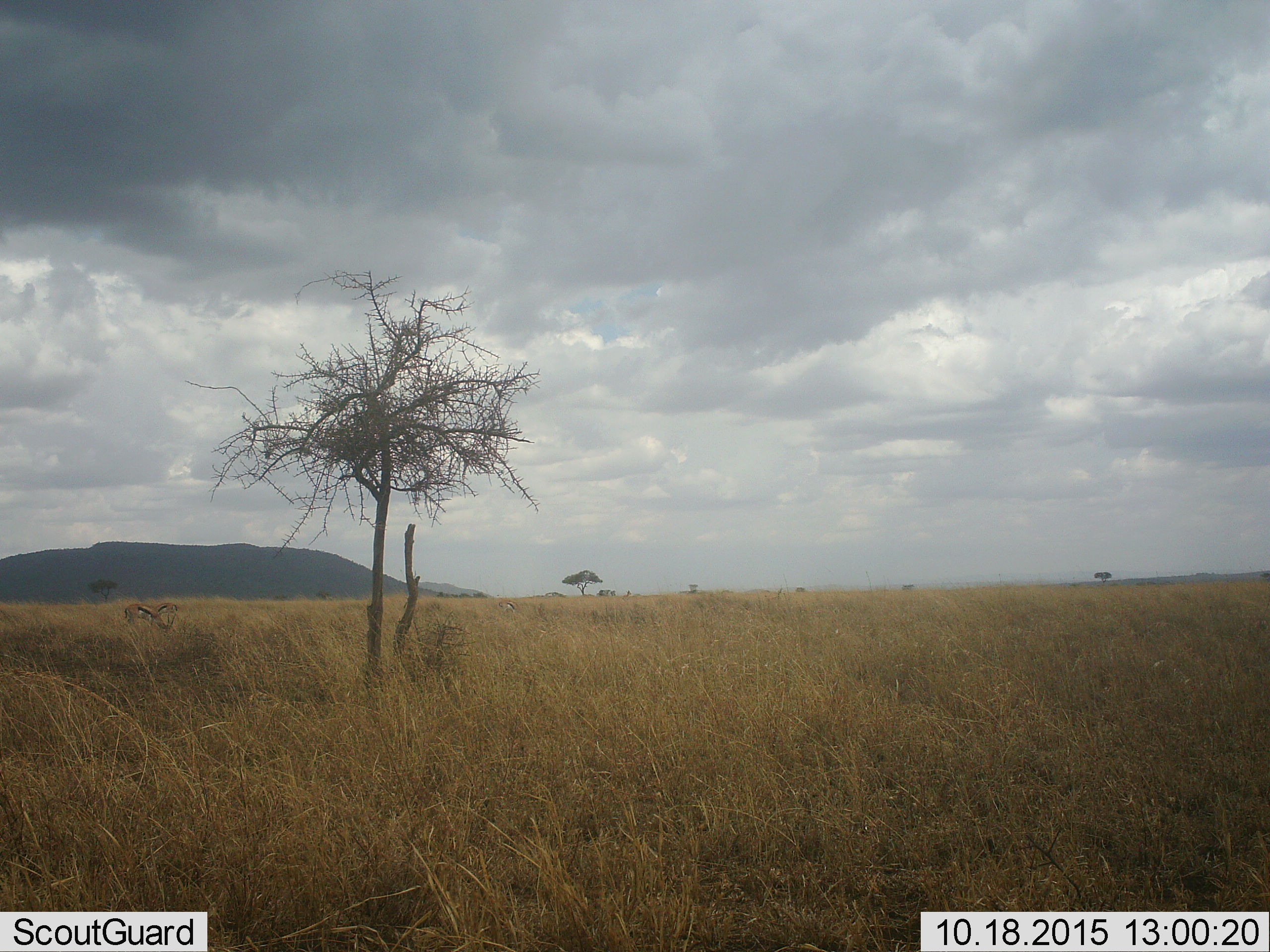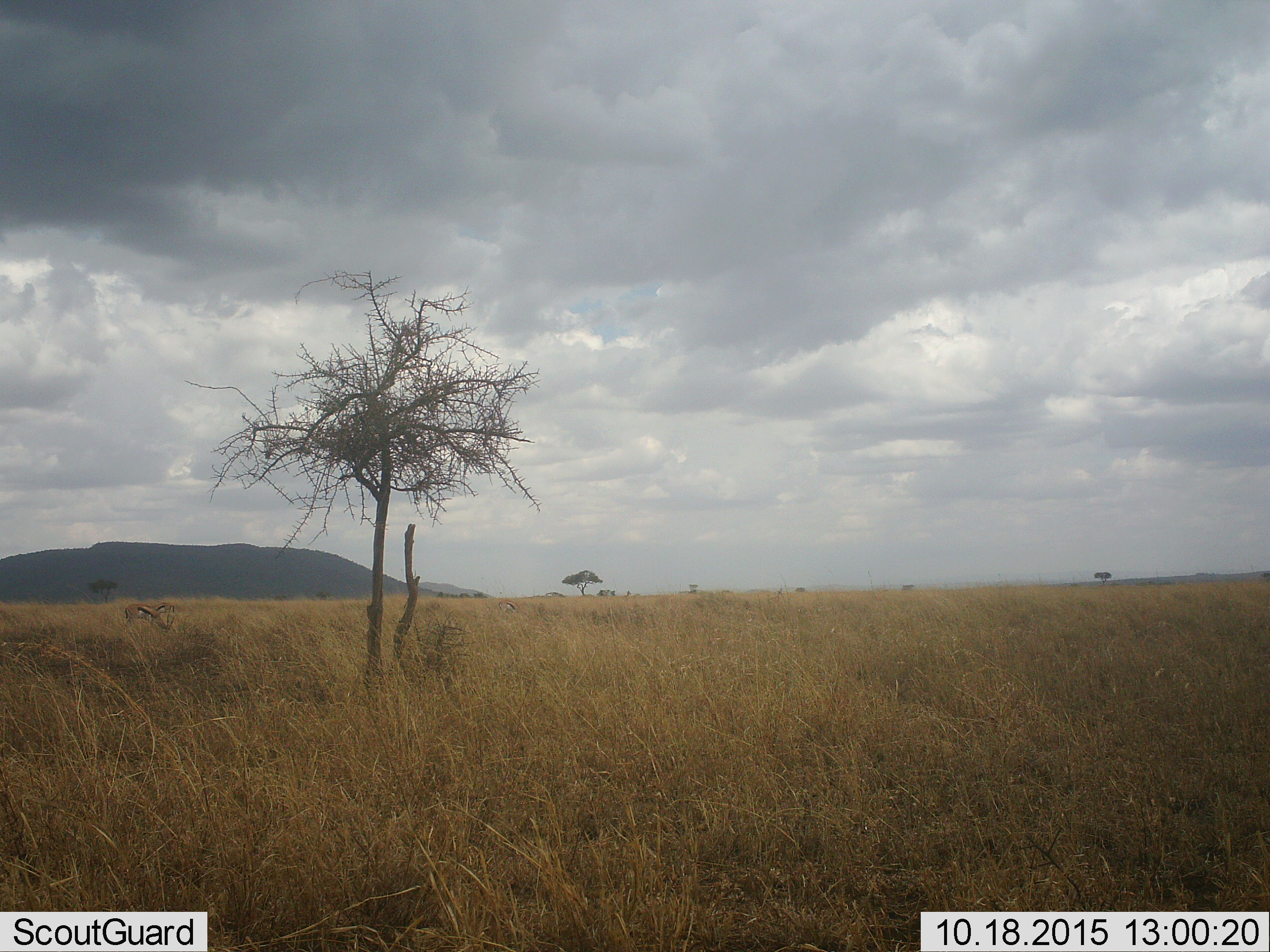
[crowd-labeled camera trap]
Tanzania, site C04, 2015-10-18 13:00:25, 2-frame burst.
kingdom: Animalia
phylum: Chordata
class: Mammalia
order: Artiodactyla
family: Bovidae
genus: Eudorcas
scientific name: Eudorcas thomsonii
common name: thomson's gazelle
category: gazellethomsons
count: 3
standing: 55%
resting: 0%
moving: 0%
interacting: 0%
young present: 0%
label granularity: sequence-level